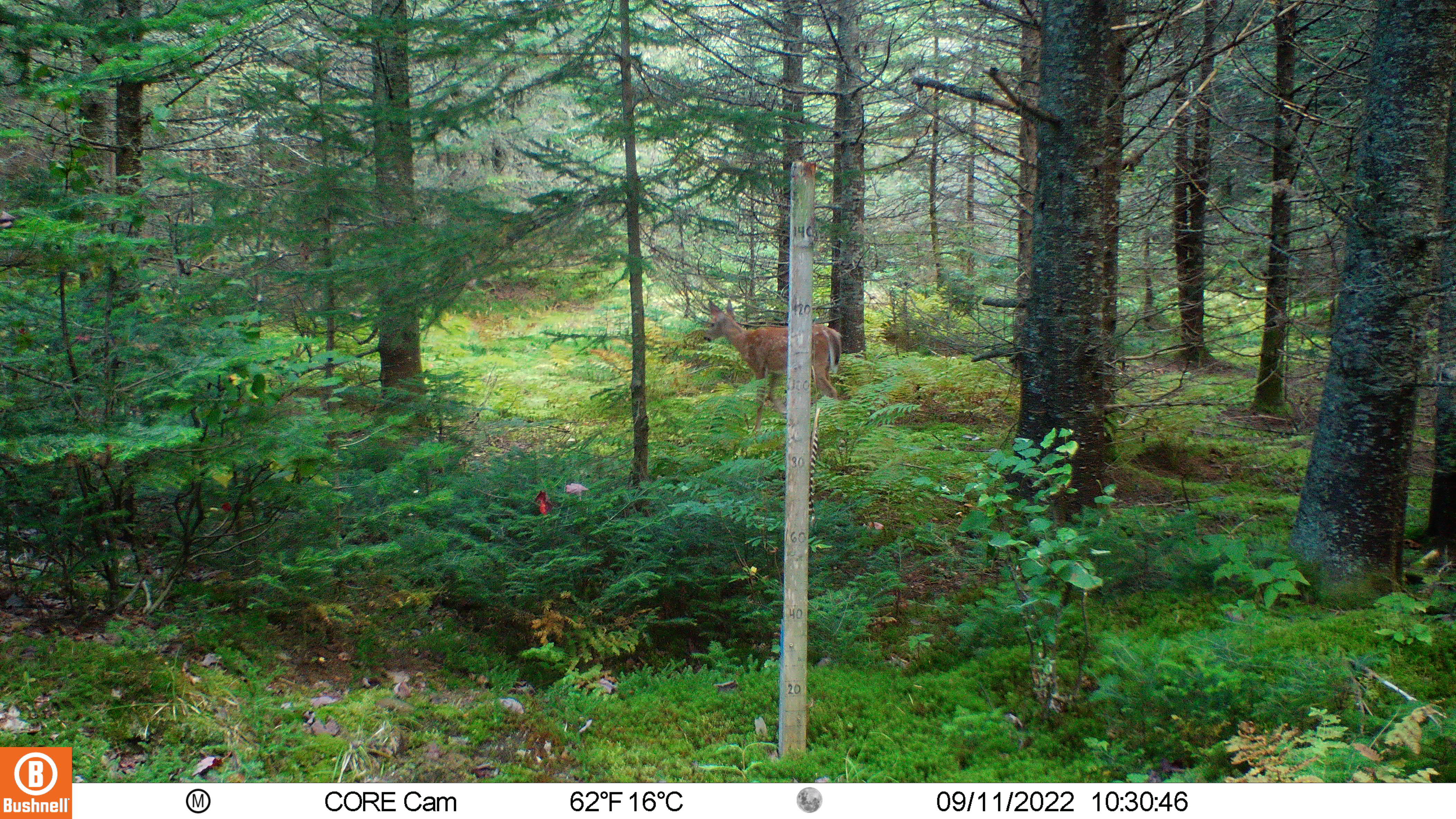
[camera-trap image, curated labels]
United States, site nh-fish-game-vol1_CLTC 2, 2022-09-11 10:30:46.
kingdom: Animalia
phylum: Chordata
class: Mammalia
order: Artiodactyla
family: Cervidae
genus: Odocoileus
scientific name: Odocoileus virginianus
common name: white-tailed deer